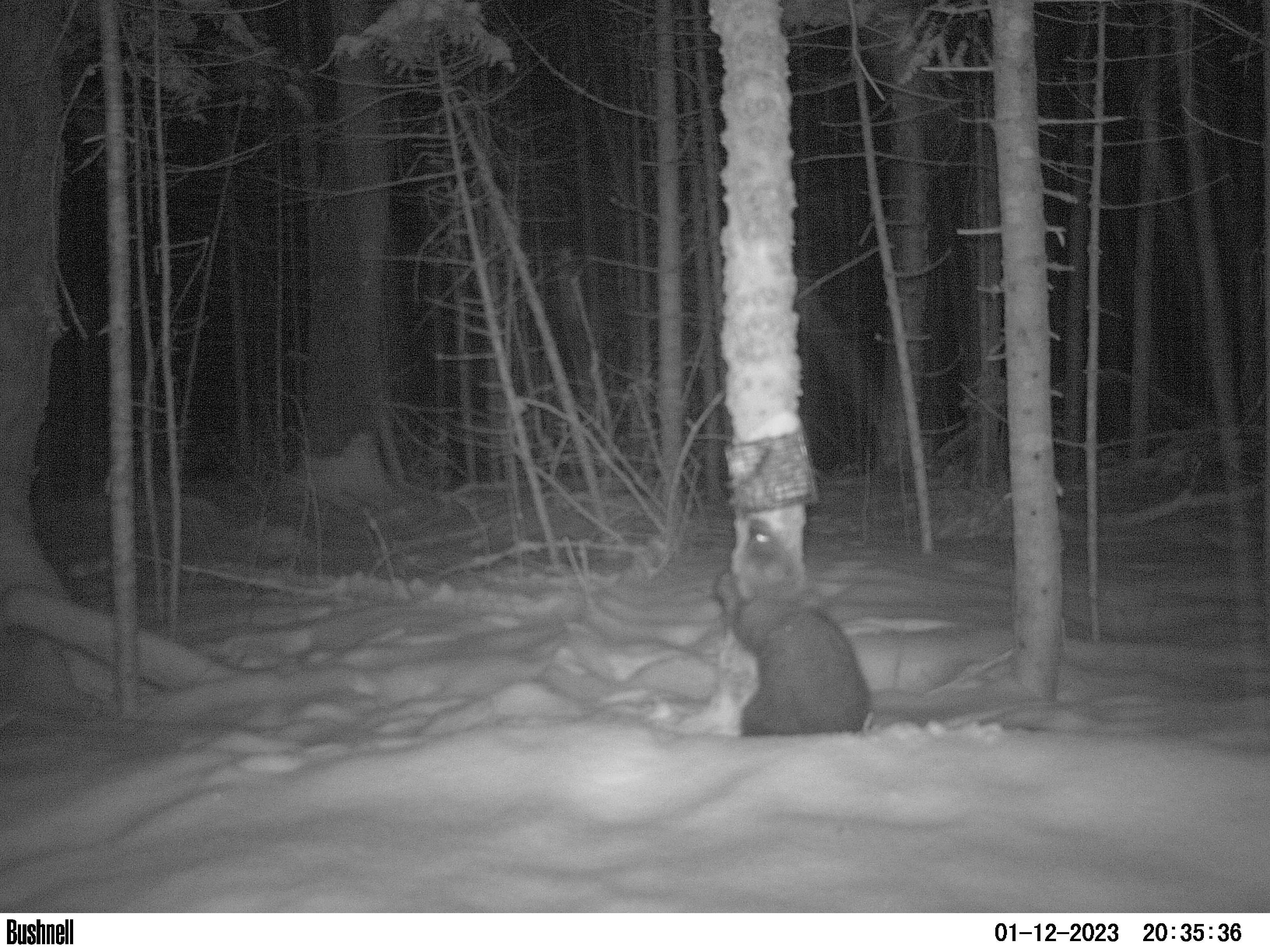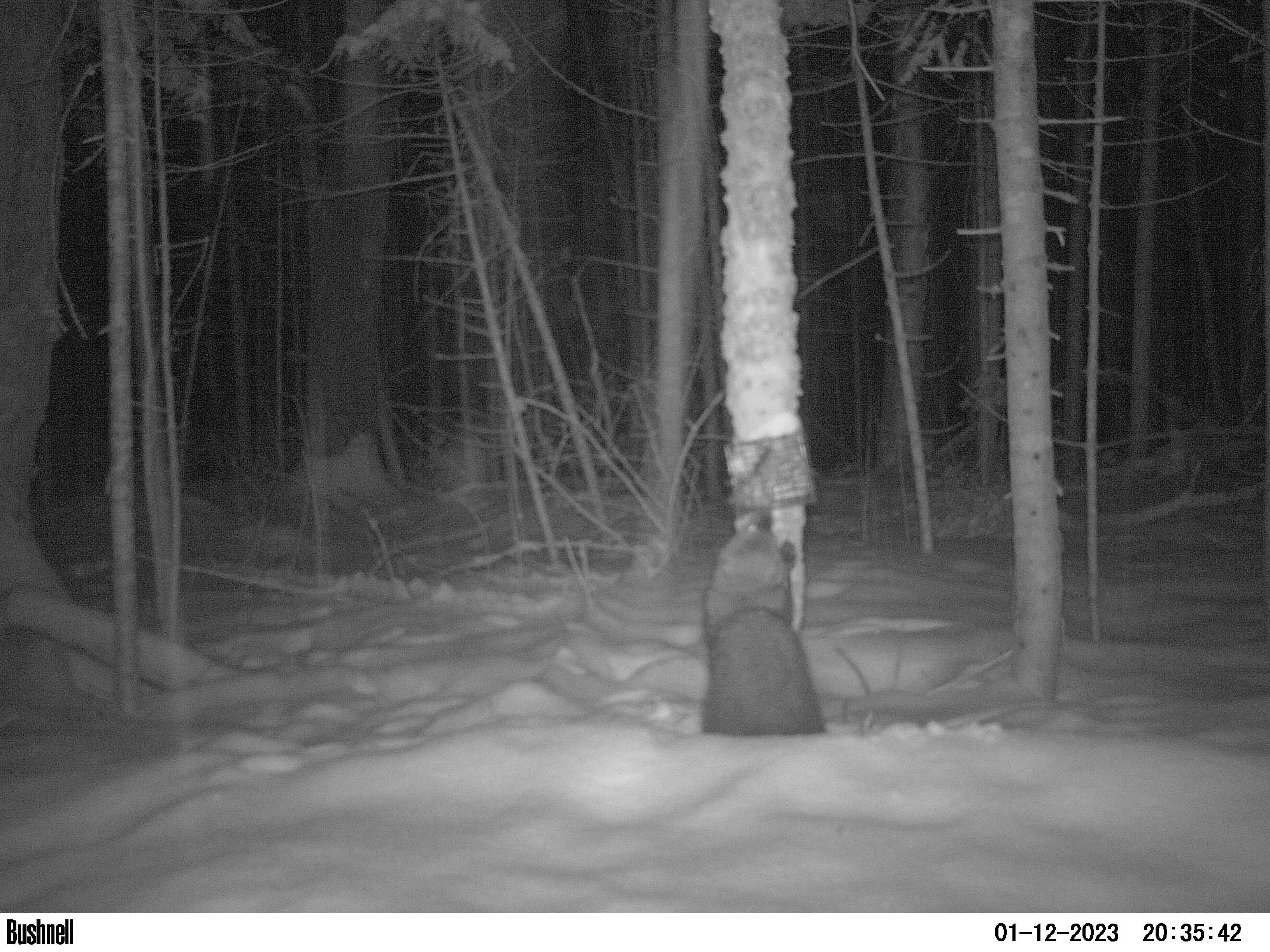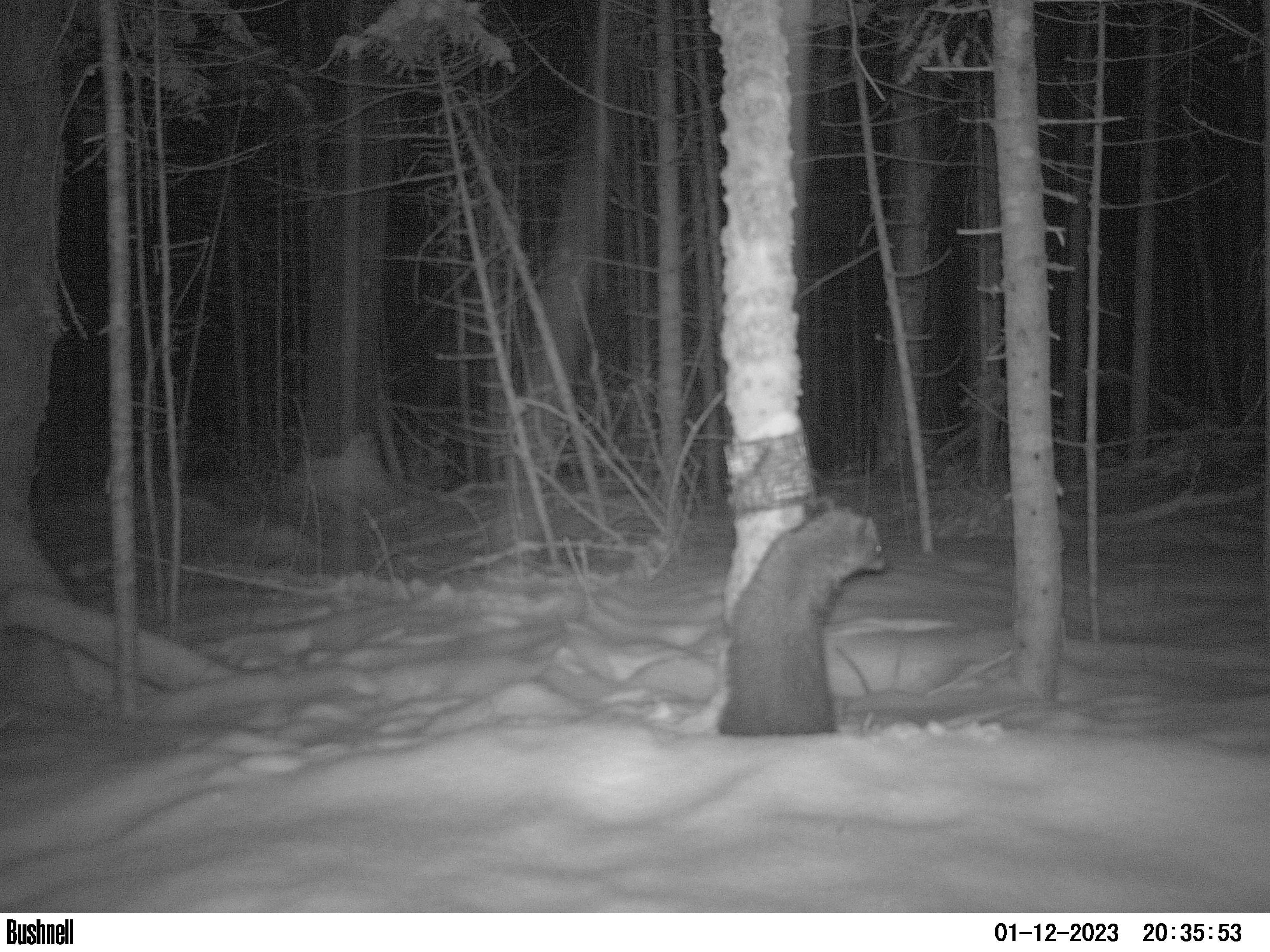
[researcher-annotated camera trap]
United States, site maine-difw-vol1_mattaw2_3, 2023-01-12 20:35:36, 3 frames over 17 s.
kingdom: Animalia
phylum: Chordata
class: Mammalia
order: Carnivora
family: Mustelidae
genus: Pekania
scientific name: Pekania pennanti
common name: fisher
Fisher (Pekania pennanti).